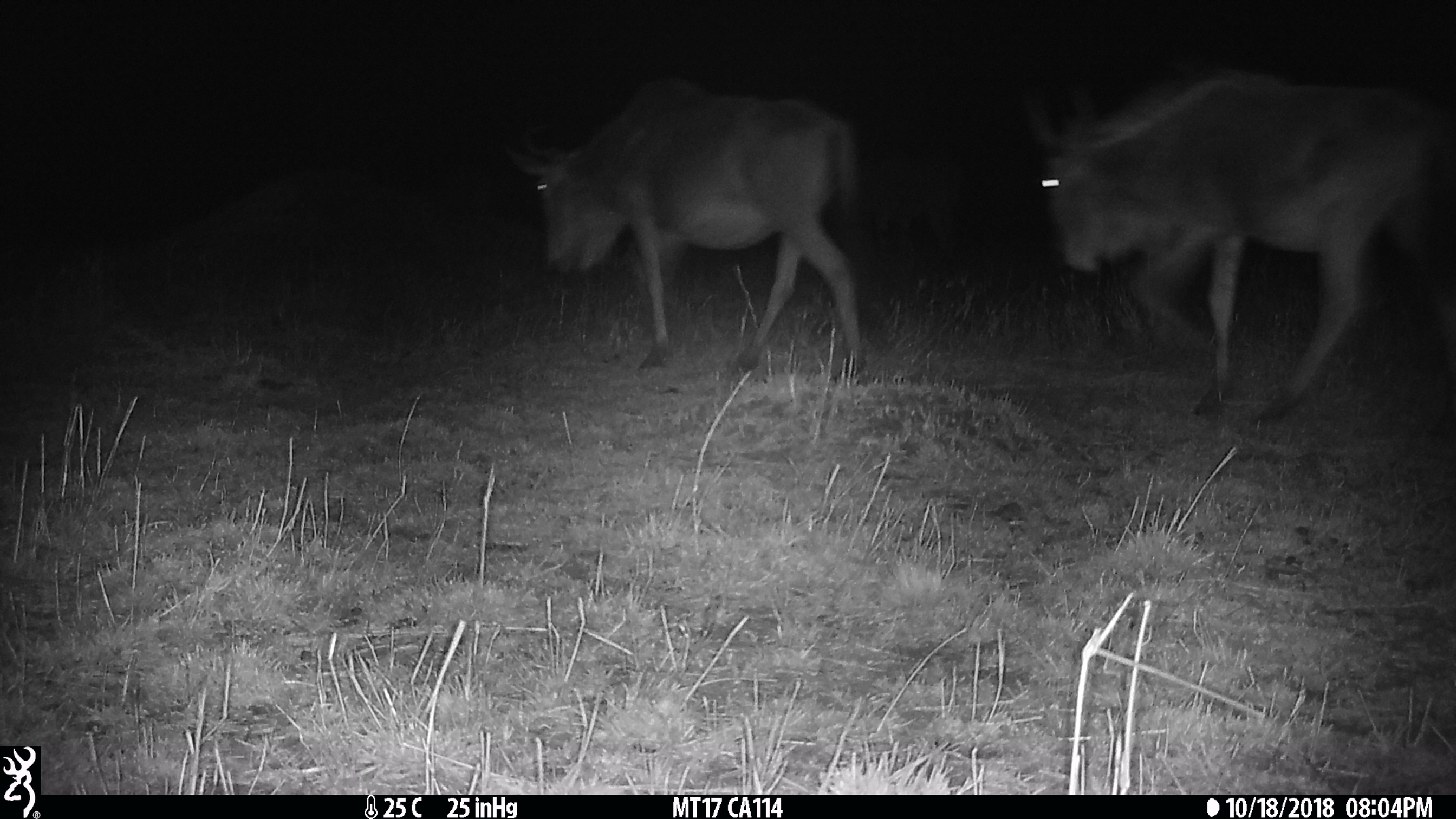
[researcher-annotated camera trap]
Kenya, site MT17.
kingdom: Animalia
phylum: Chordata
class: Mammalia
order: Artiodactyla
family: Bovidae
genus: Tragelaphus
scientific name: Tragelaphus oryx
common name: eland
Eland (Tragelaphus oryx).